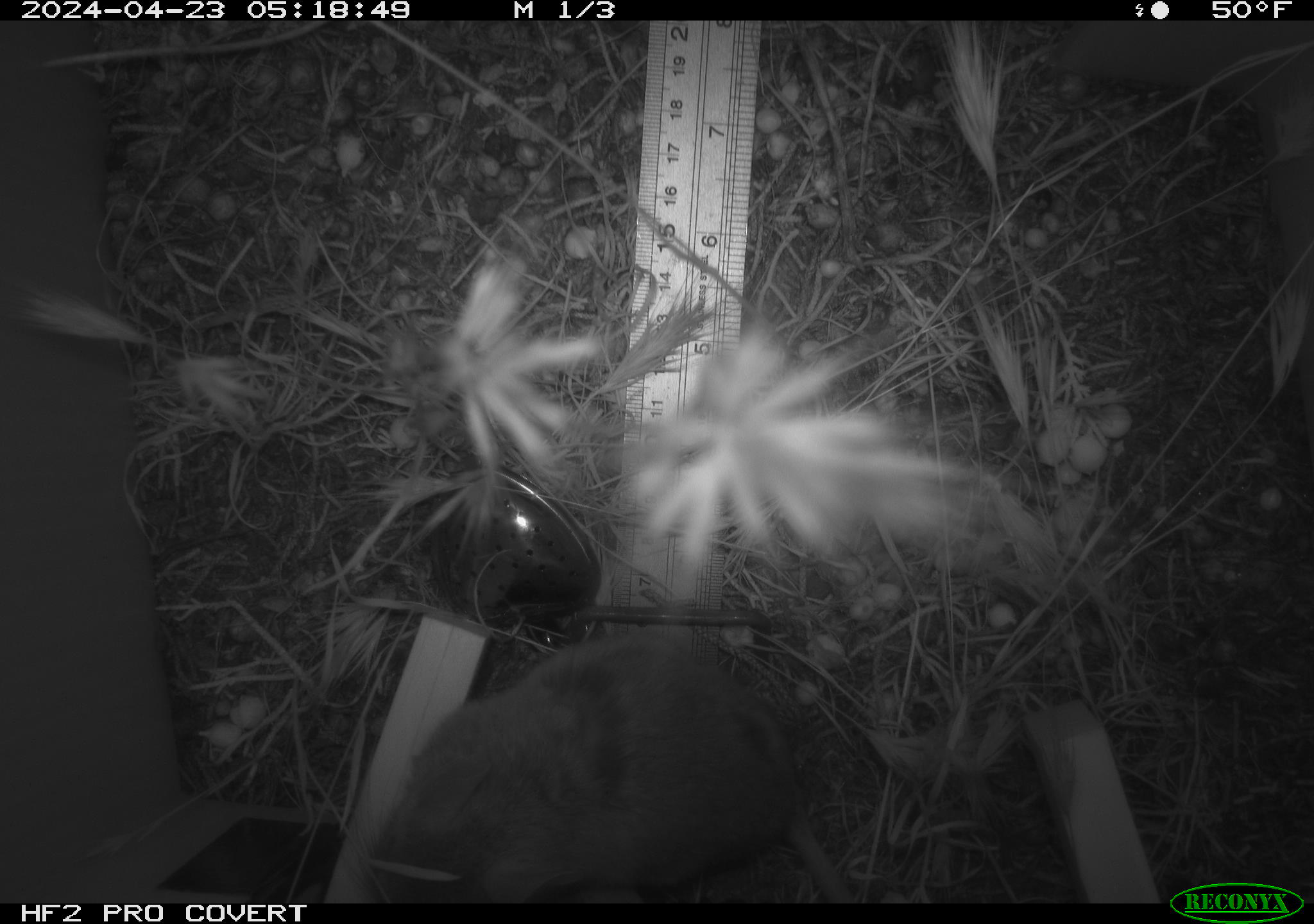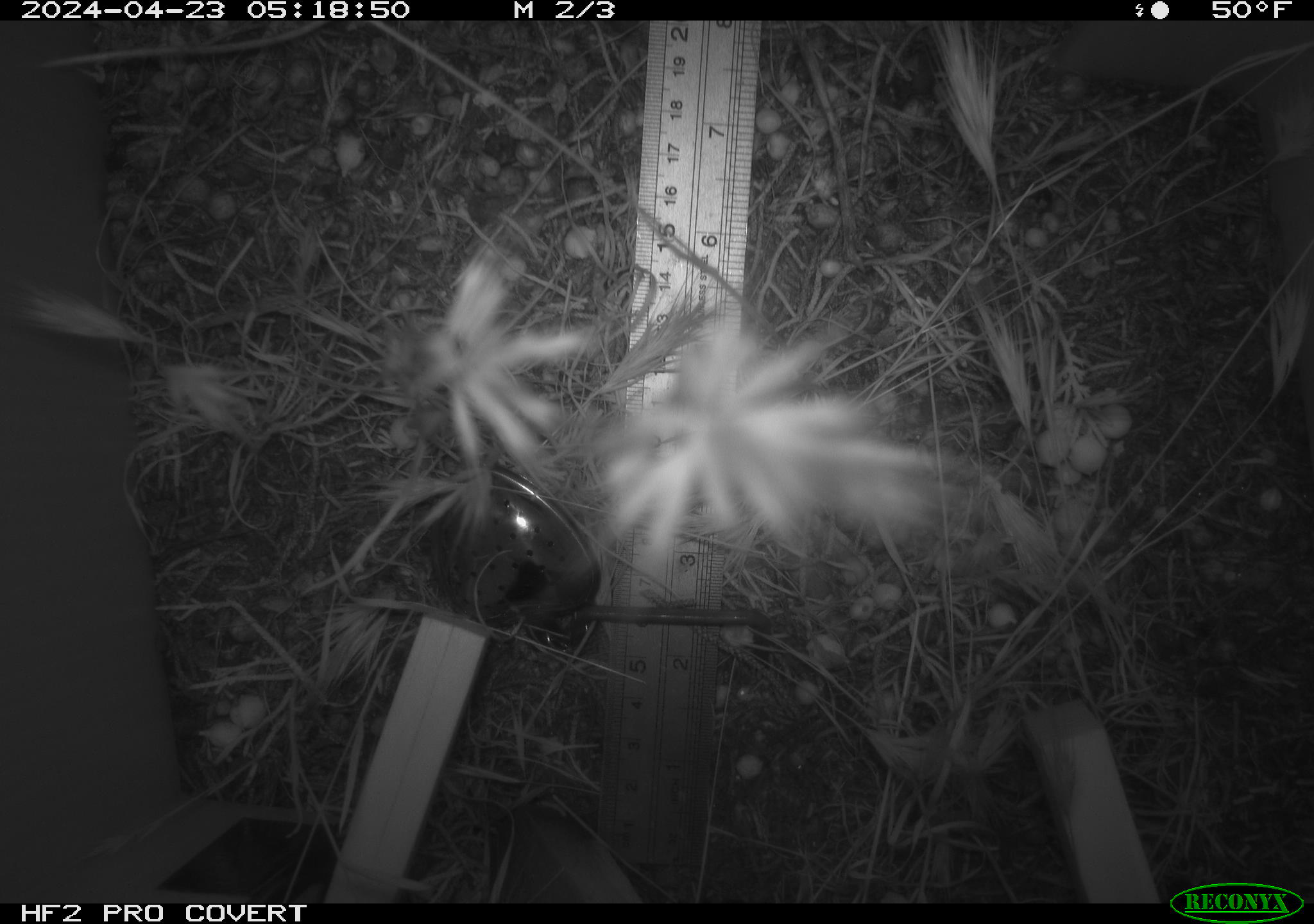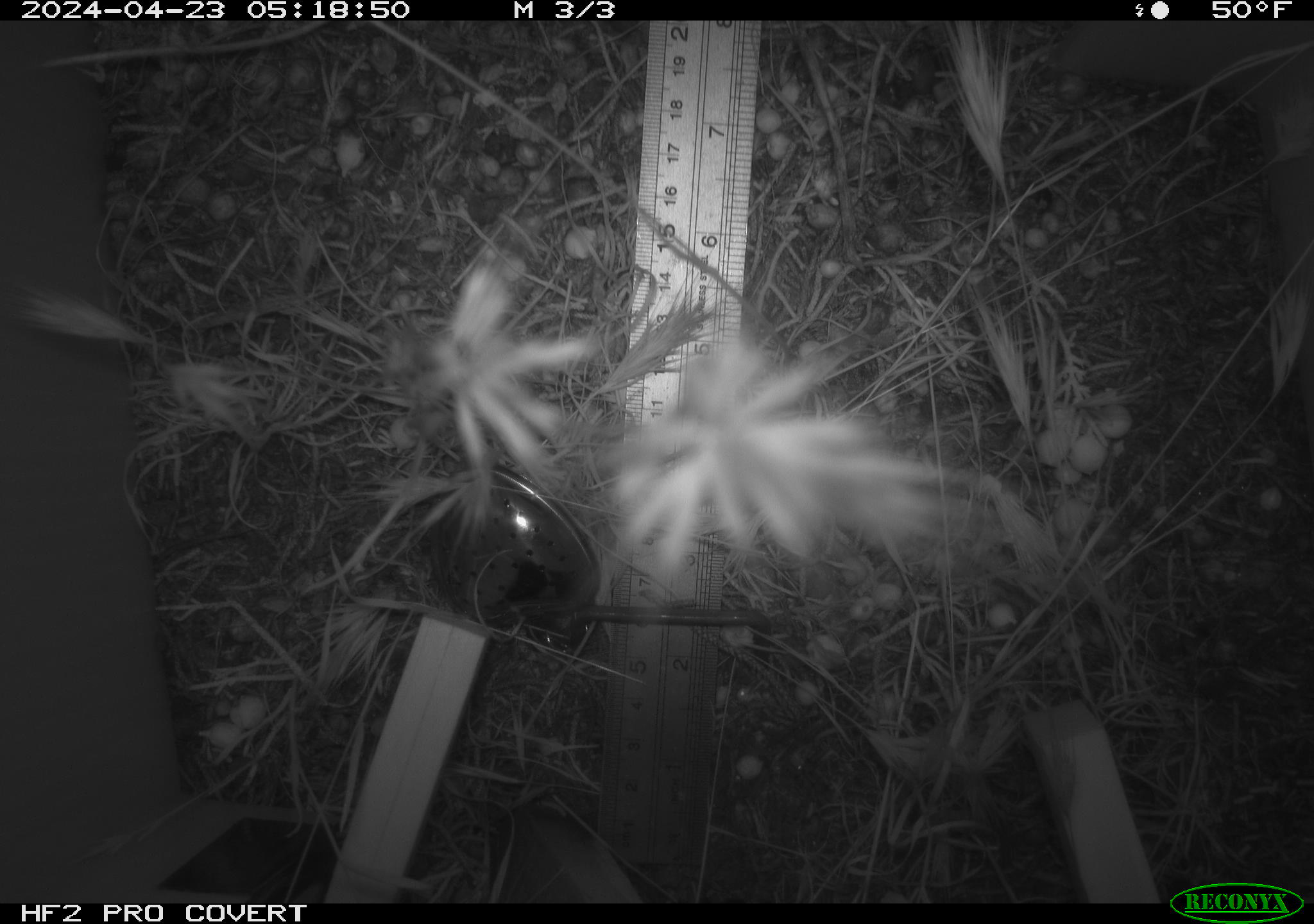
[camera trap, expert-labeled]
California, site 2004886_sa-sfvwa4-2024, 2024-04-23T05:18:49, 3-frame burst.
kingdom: Animalia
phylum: Chordata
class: Mammalia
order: Rodentia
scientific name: Rodentia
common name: mouse species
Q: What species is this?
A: Mouse species (Rodentia).